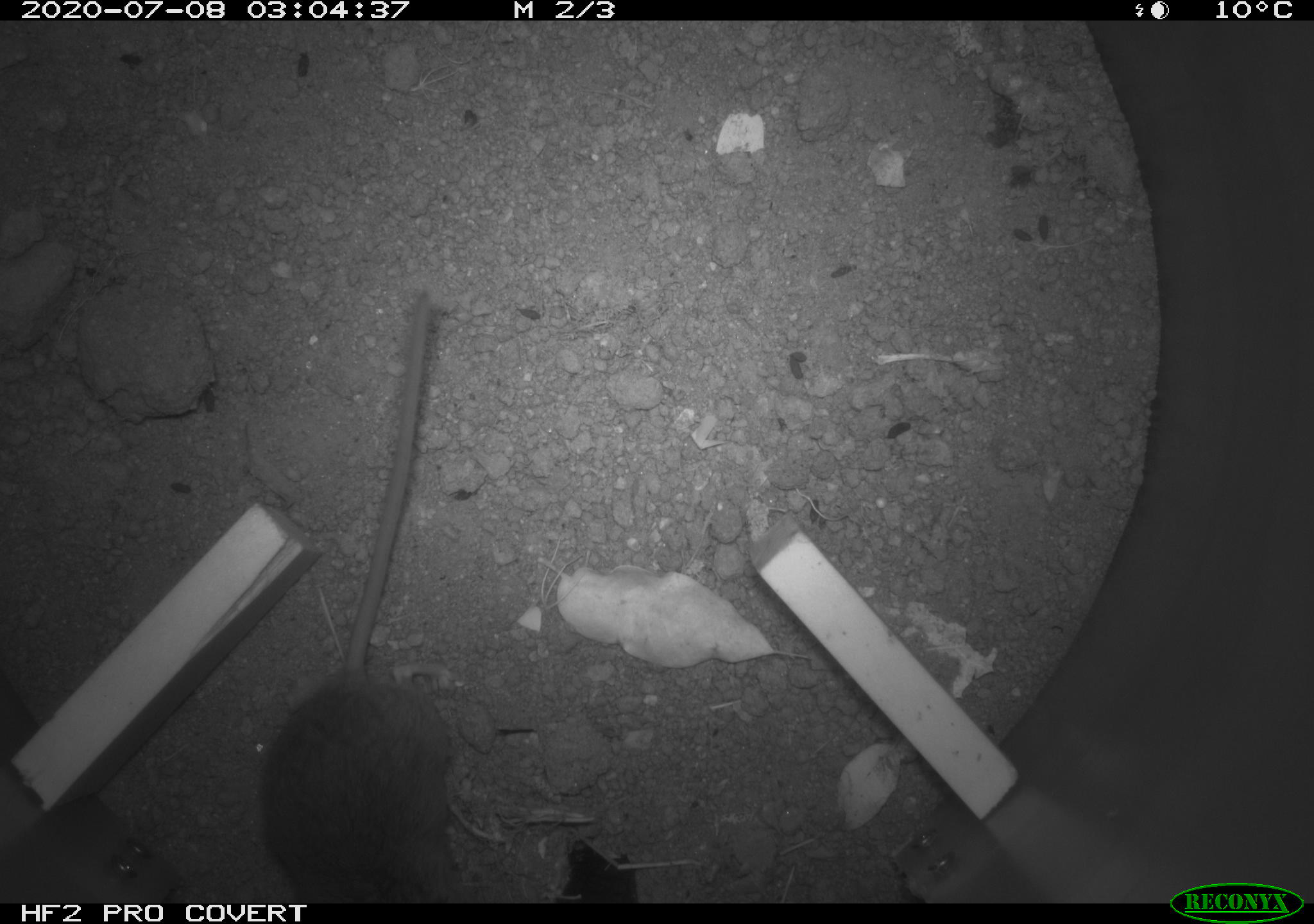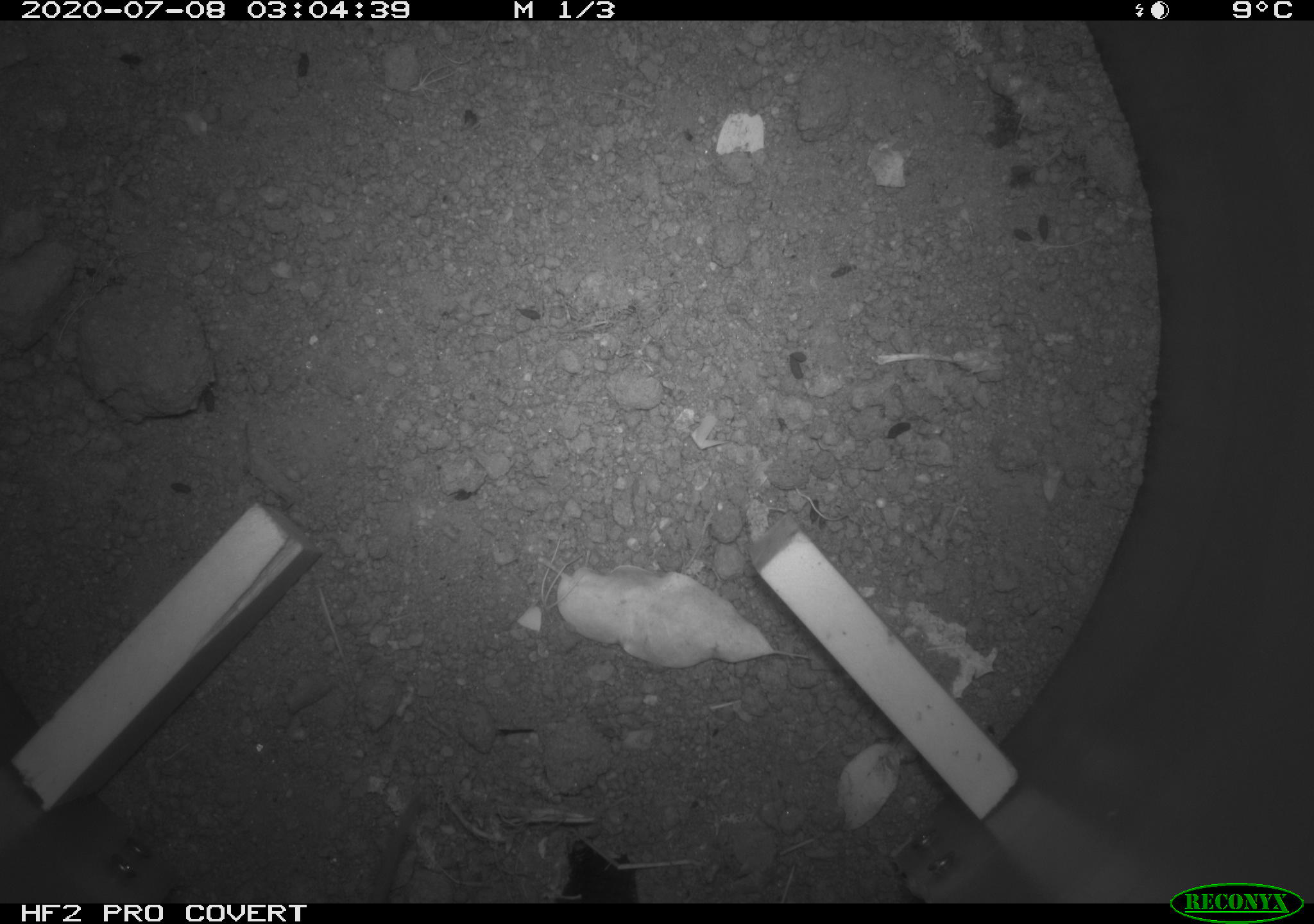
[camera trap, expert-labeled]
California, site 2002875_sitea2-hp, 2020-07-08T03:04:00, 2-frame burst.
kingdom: Animalia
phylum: Chordata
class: Mammalia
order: Rodentia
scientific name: Rodentia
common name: rodent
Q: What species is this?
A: Rodent (Rodentia).